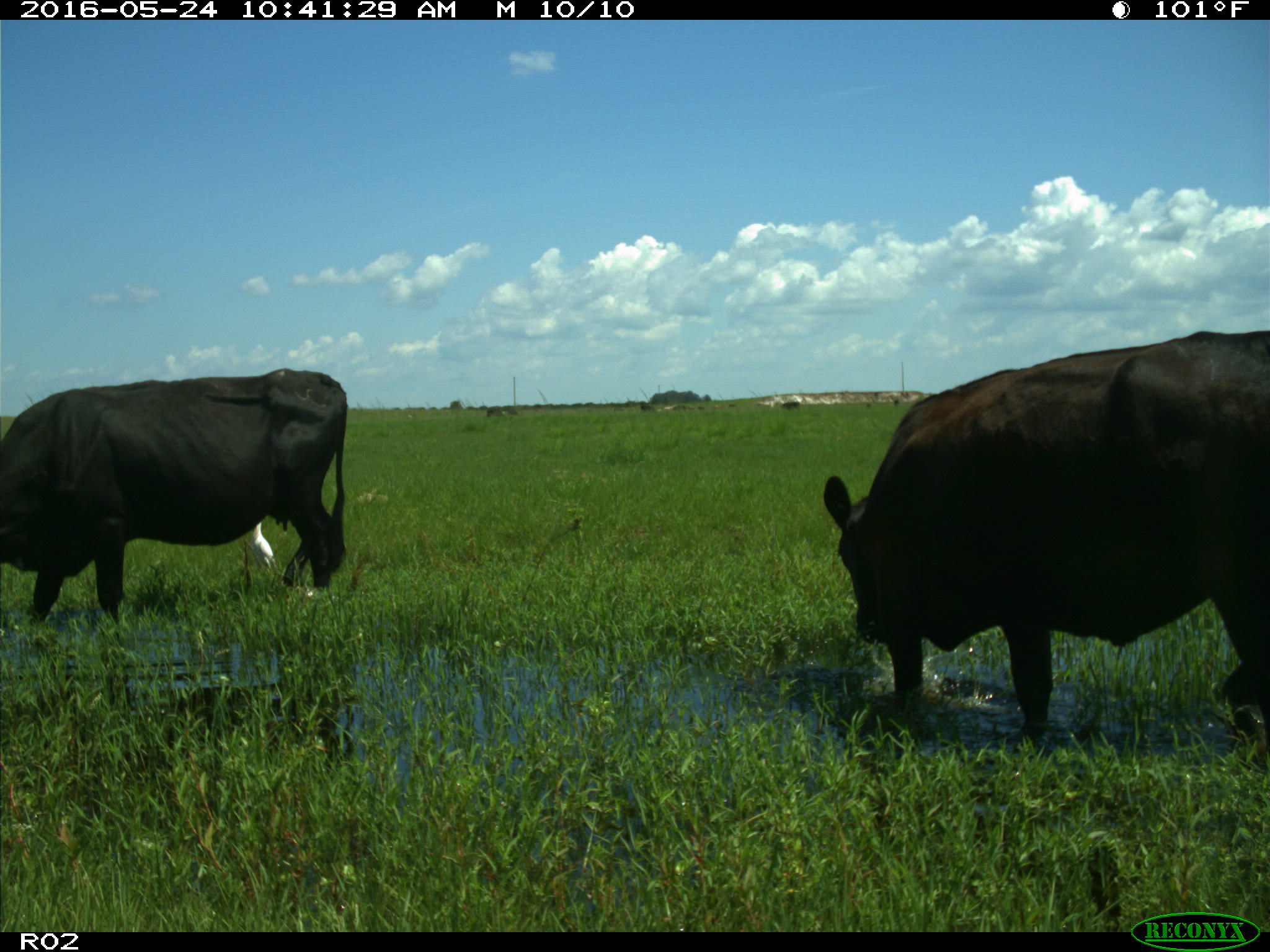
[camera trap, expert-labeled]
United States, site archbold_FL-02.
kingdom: Animalia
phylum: Chordata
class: Mammalia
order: Artiodactyla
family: Bovidae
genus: Bos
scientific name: Bos taurus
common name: domestic cow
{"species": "Bos taurus (domestic cow)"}